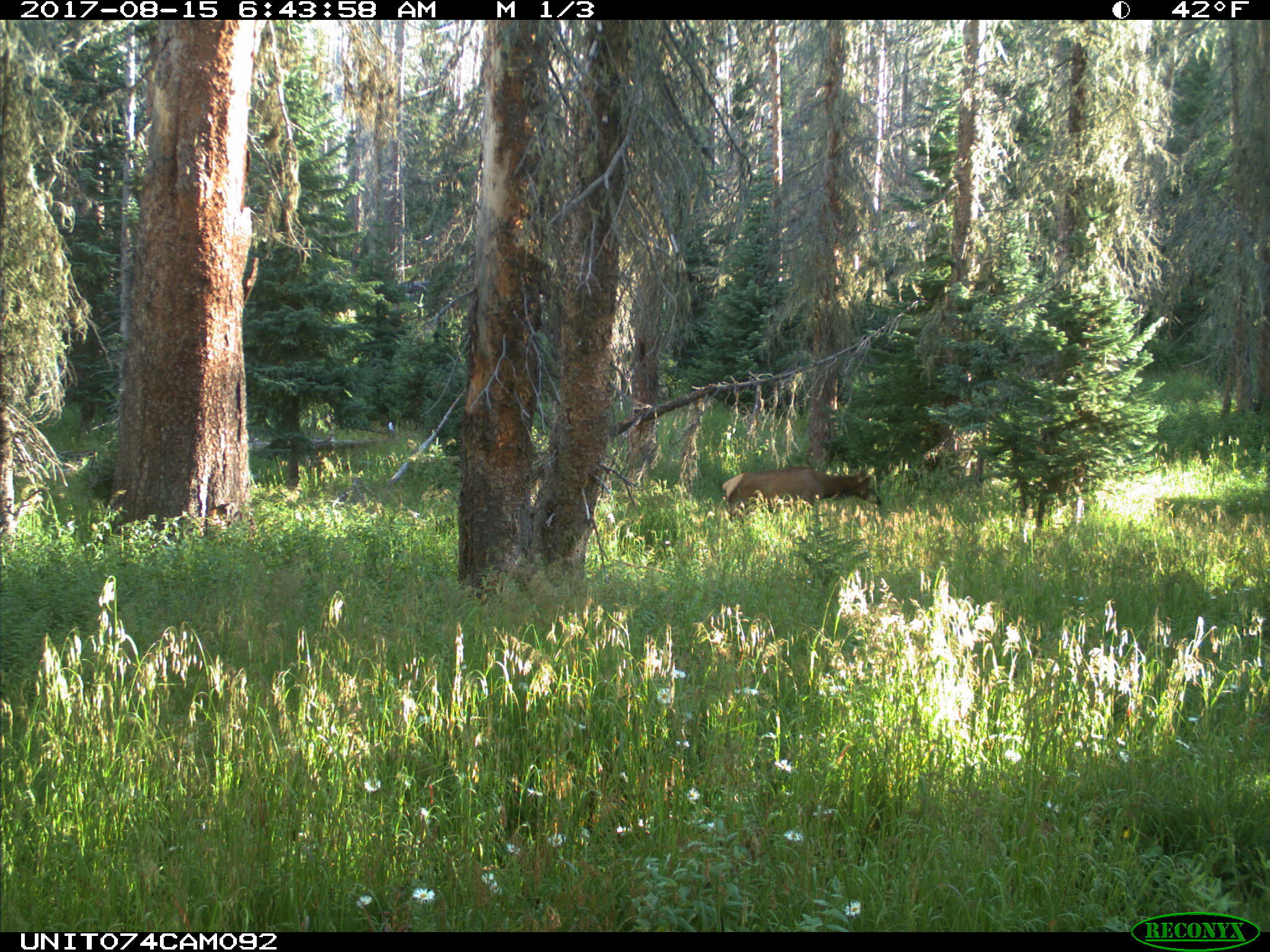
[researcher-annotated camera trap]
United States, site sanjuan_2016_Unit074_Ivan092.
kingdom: Animalia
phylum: Chordata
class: Mammalia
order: Artiodactyla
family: Cervidae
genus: Cervus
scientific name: Cervus elaphus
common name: red deer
Cervus elaphus (red deer).